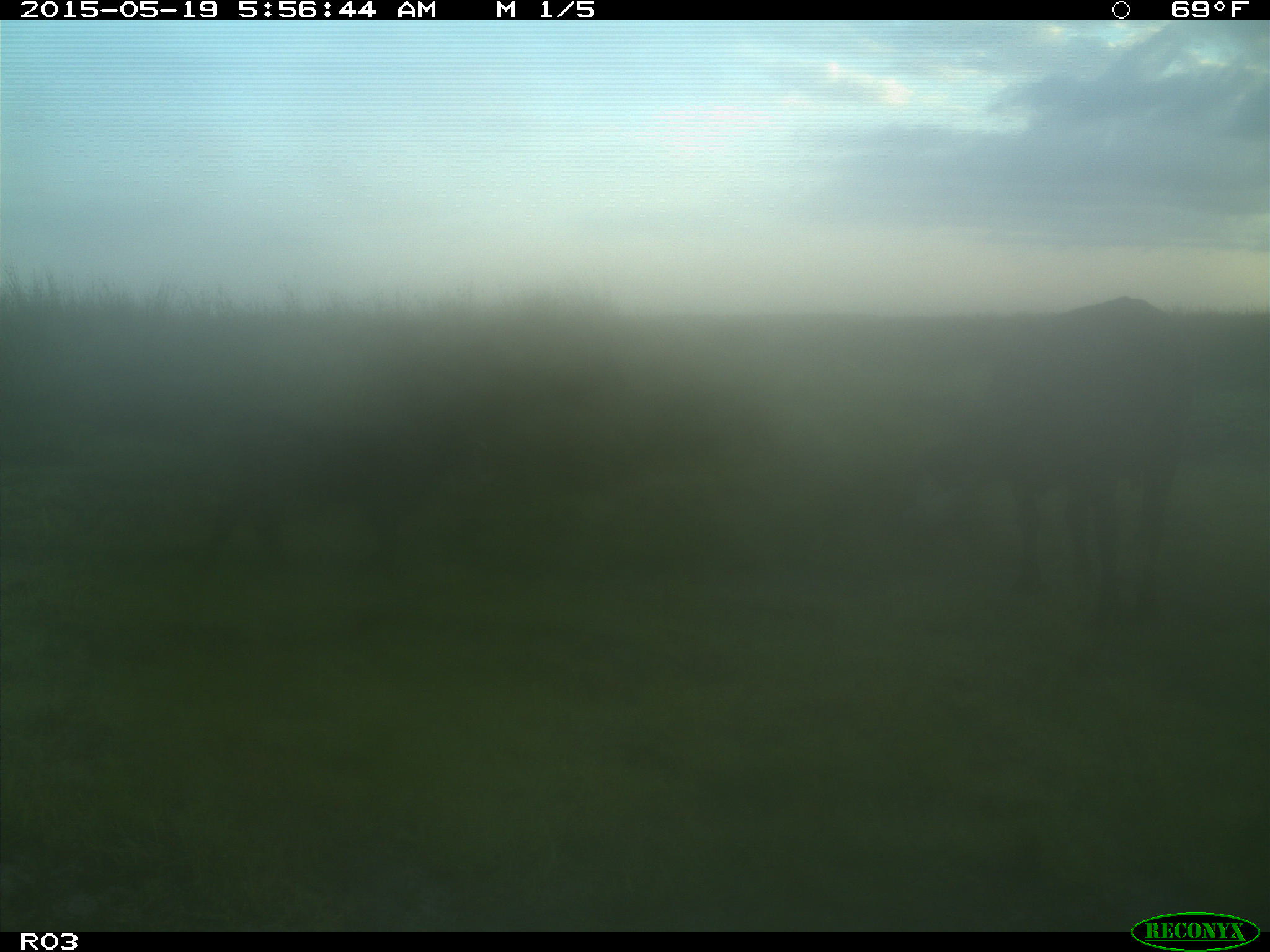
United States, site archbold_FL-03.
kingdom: Animalia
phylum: Chordata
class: Mammalia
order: Artiodactyla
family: Bovidae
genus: Bos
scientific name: Bos taurus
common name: domestic cow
Bos taurus (domestic cow).